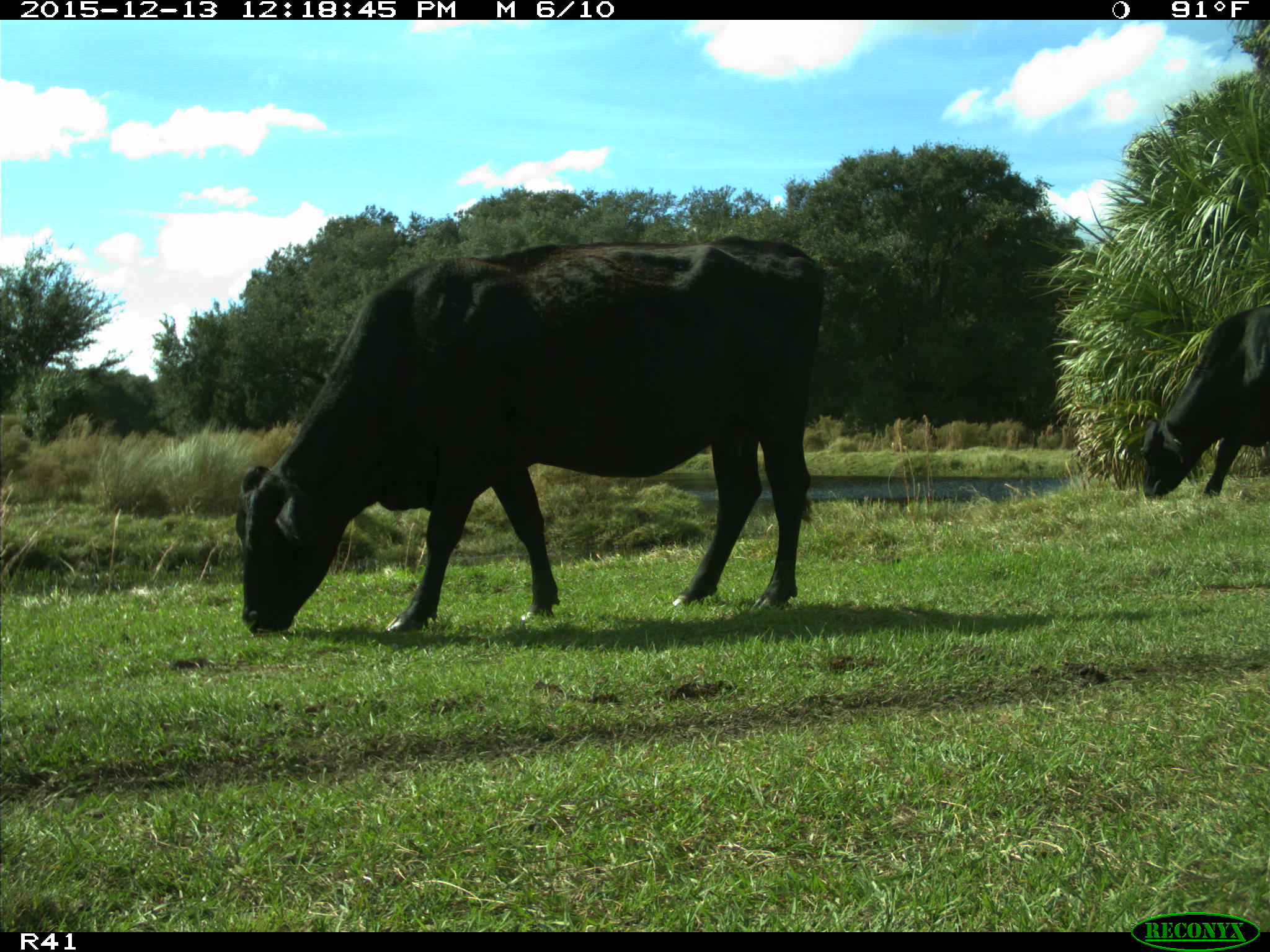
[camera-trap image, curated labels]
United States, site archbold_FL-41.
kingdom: Animalia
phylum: Chordata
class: Mammalia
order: Artiodactyla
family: Bovidae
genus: Bos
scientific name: Bos taurus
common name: domestic cow